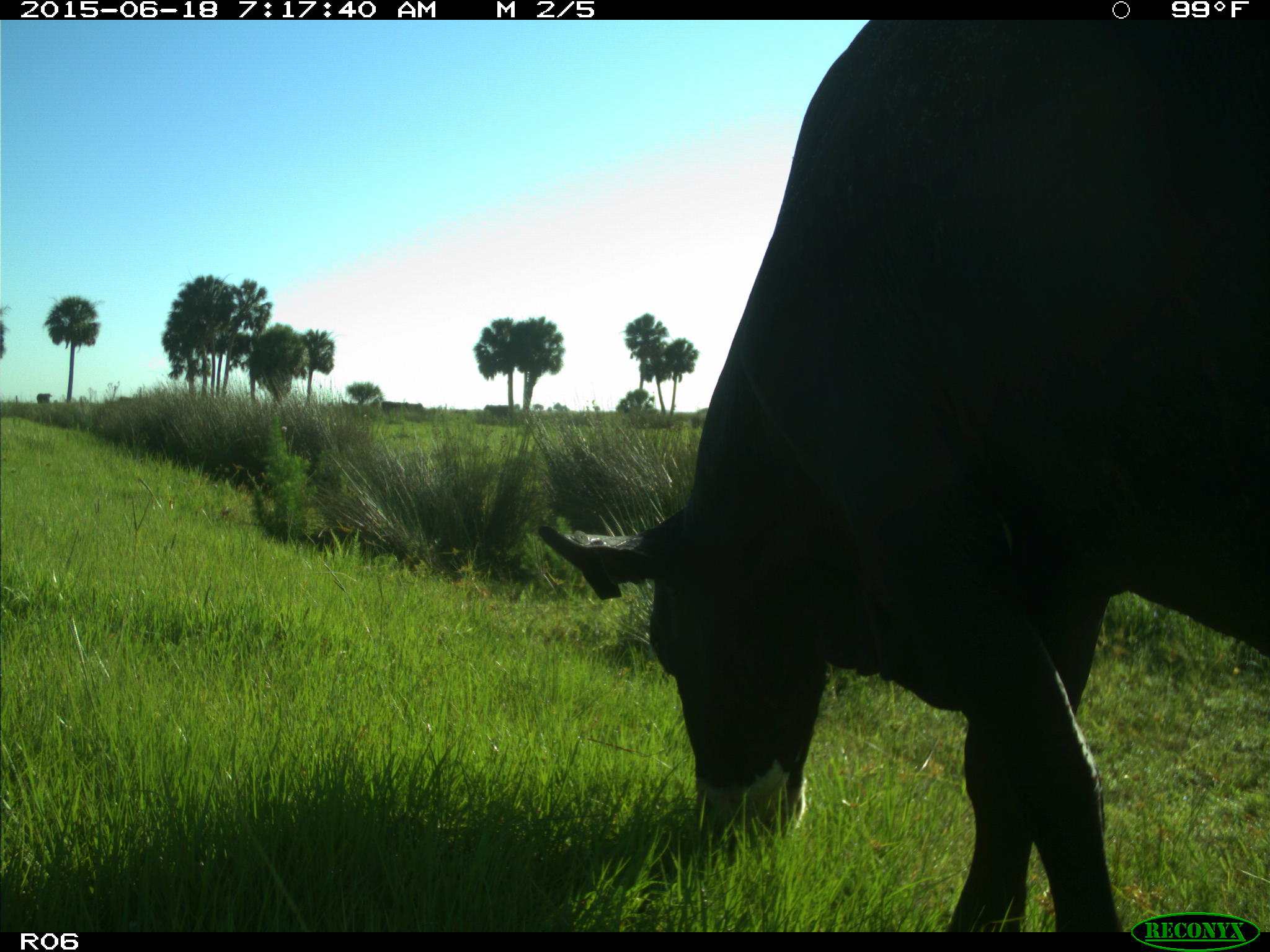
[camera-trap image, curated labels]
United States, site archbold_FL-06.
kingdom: Animalia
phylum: Chordata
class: Mammalia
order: Artiodactyla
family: Bovidae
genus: Bos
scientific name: Bos taurus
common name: domestic cow